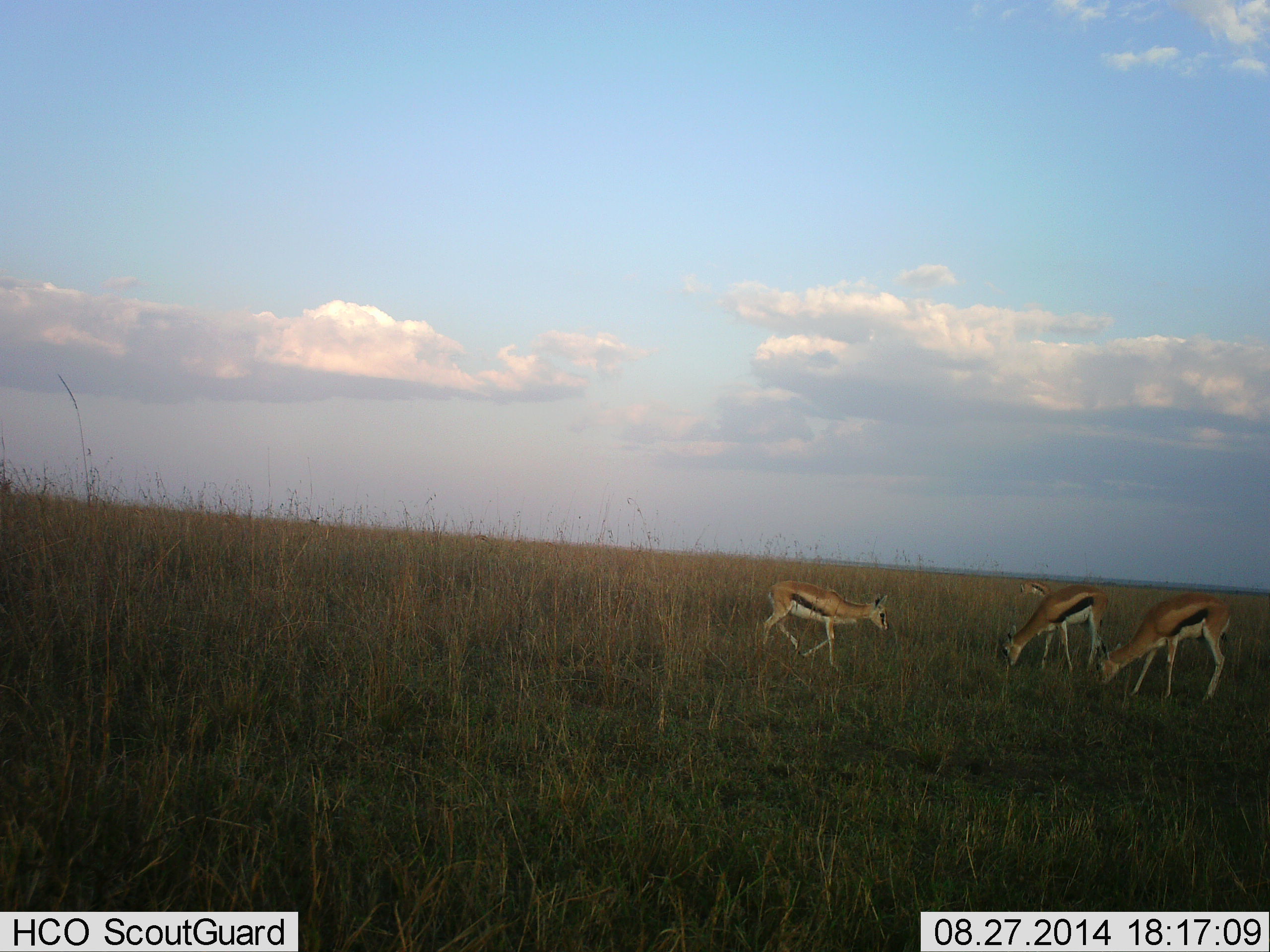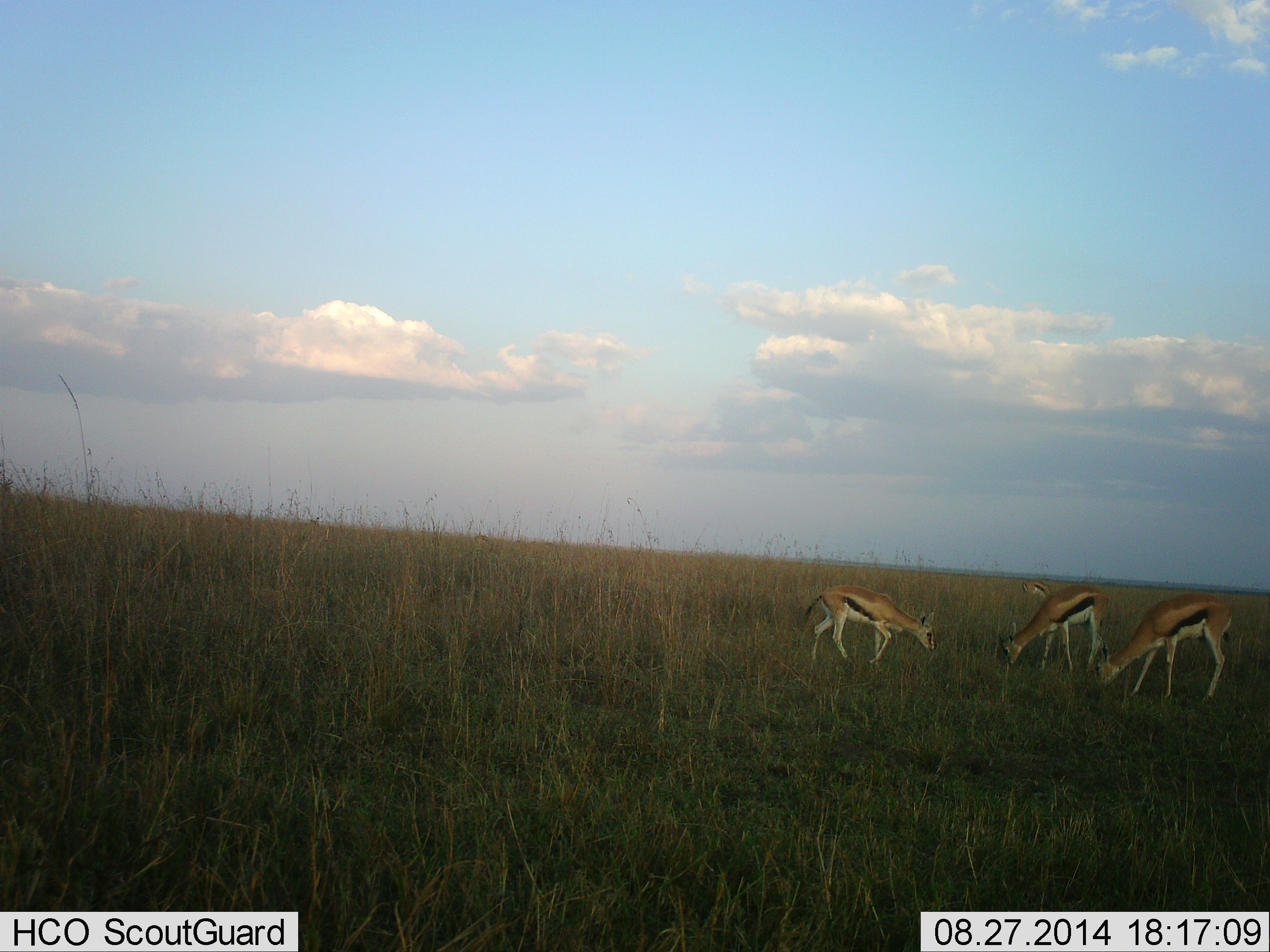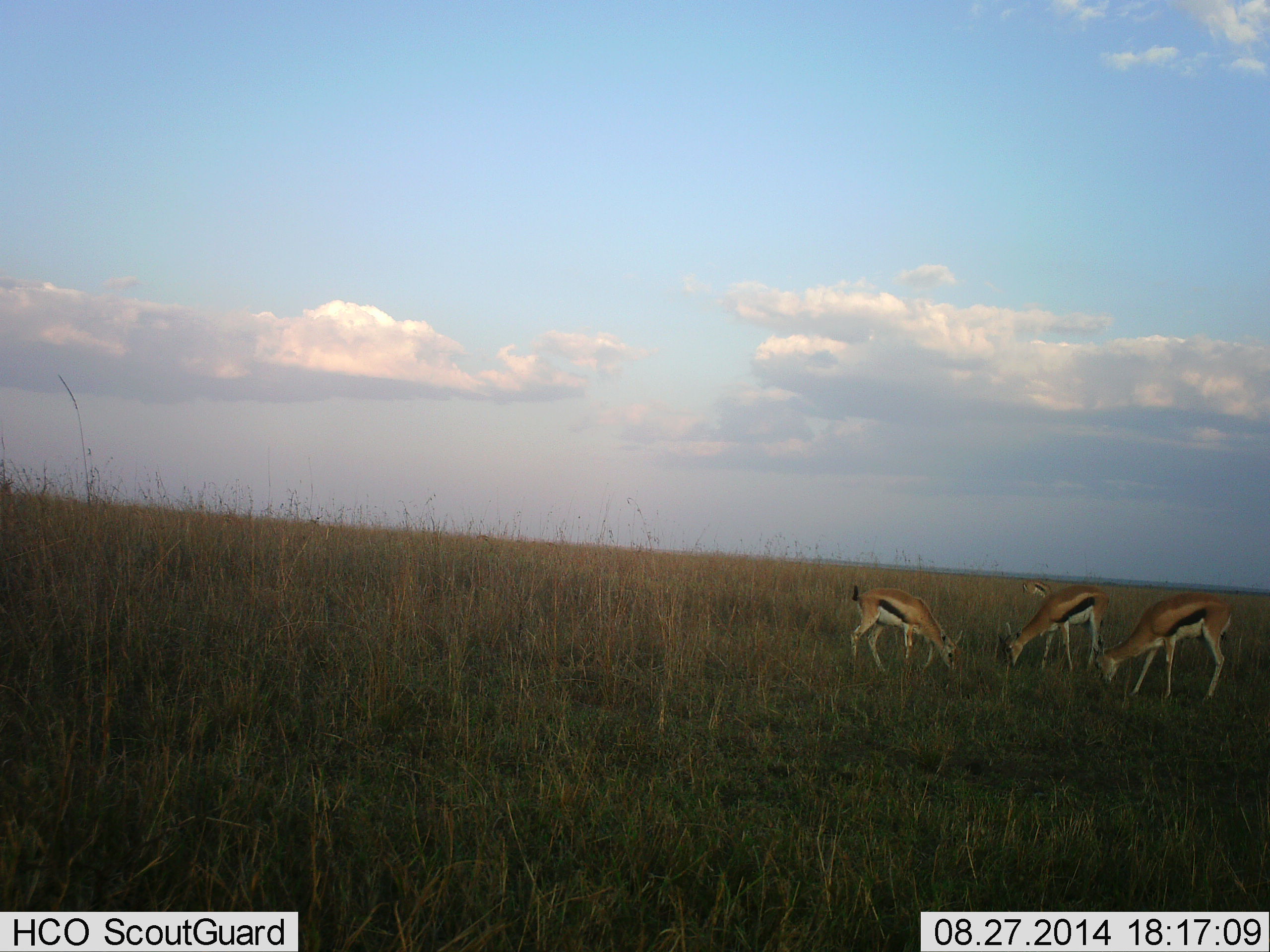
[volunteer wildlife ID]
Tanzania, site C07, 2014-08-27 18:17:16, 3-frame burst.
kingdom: Animalia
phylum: Chordata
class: Mammalia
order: Artiodactyla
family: Bovidae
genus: Eudorcas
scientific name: Eudorcas thomsonii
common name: thomson's gazelle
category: gazellethomsons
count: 4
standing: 40%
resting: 0%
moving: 60%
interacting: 0%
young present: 10%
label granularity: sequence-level